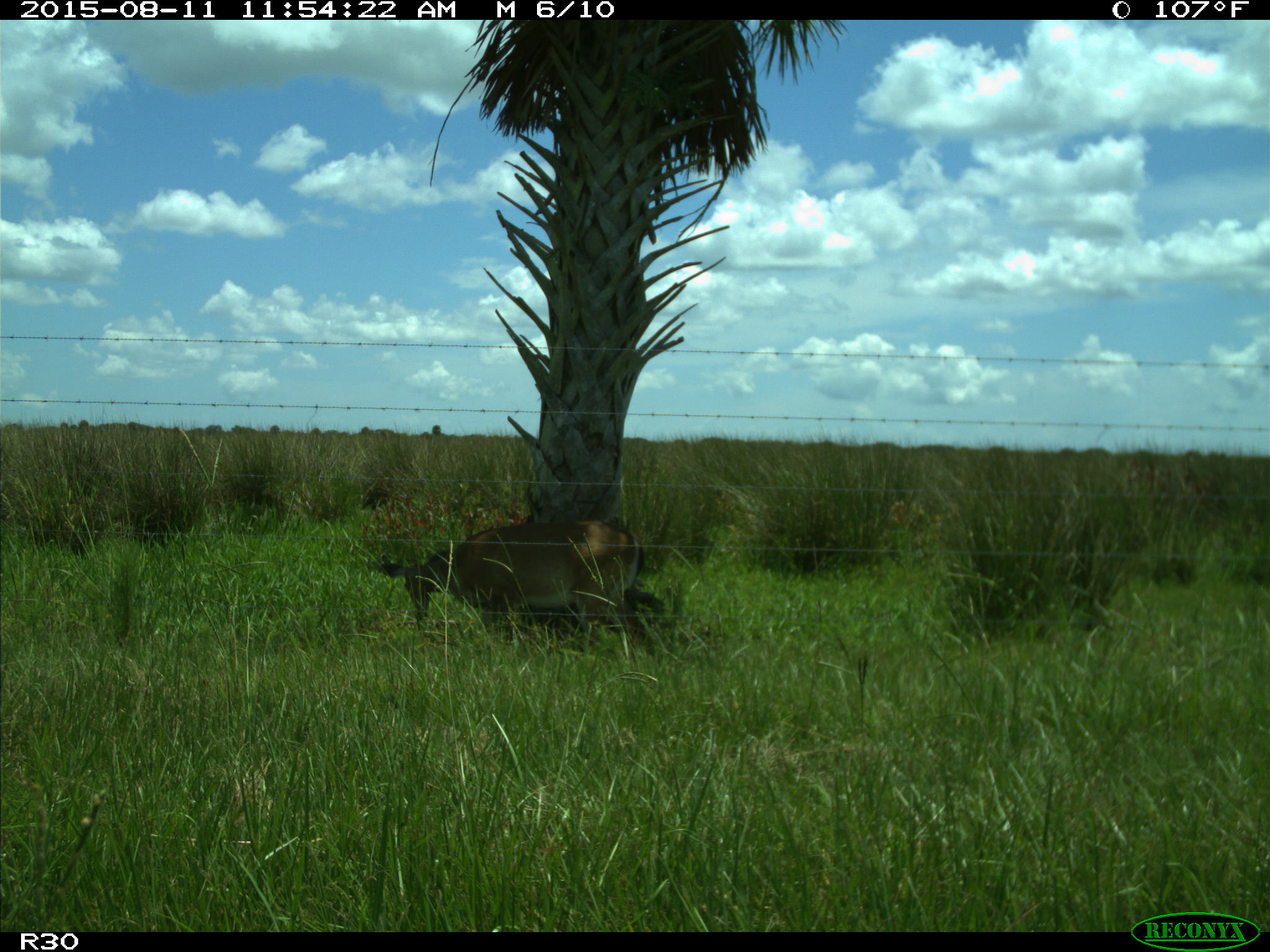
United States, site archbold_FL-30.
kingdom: Animalia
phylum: Chordata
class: Mammalia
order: Artiodactyla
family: Cervidae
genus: Odocoileus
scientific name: Odocoileus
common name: deer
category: unidentified deer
Unidentified deer (deer) (Odocoileus).